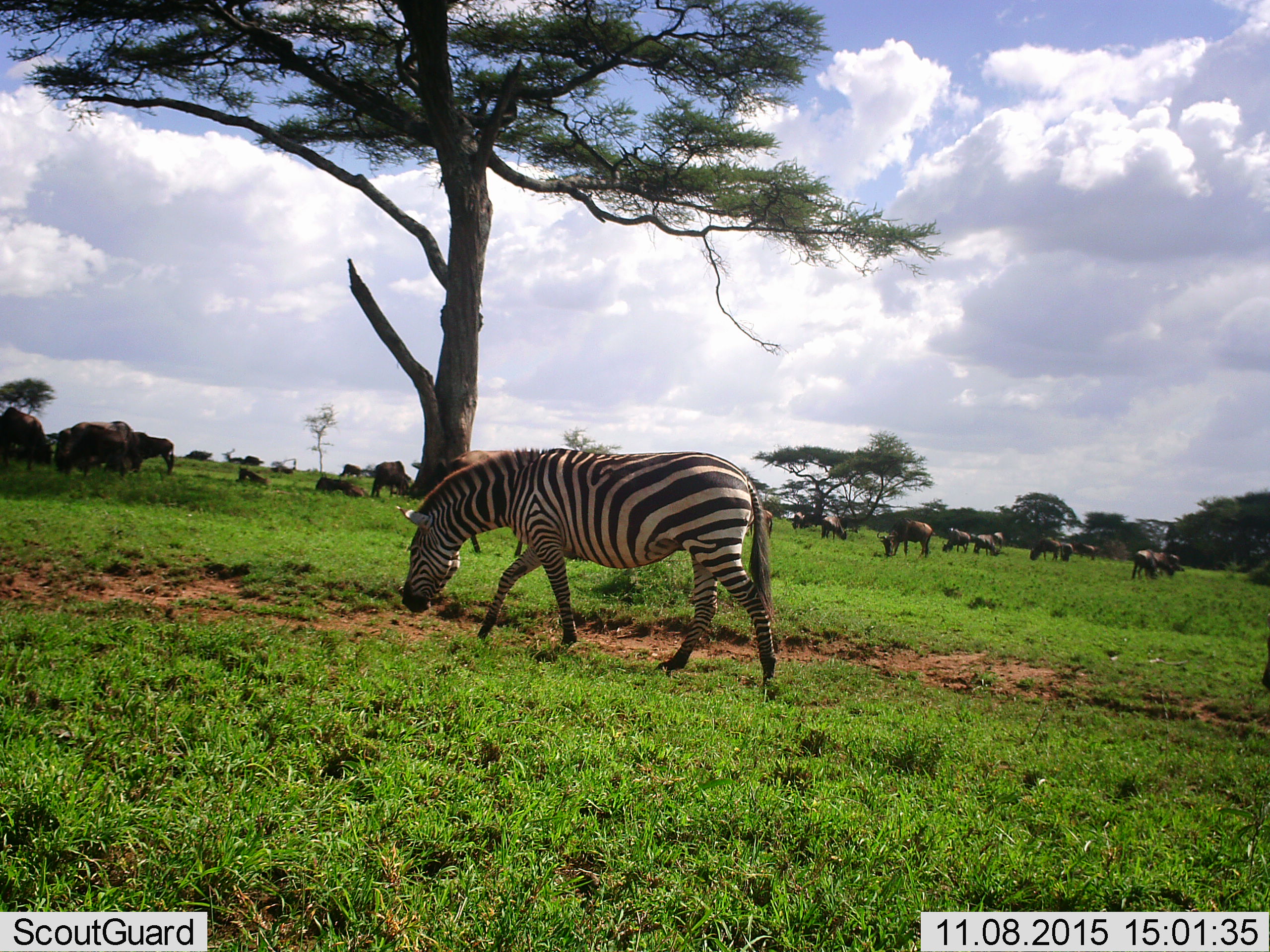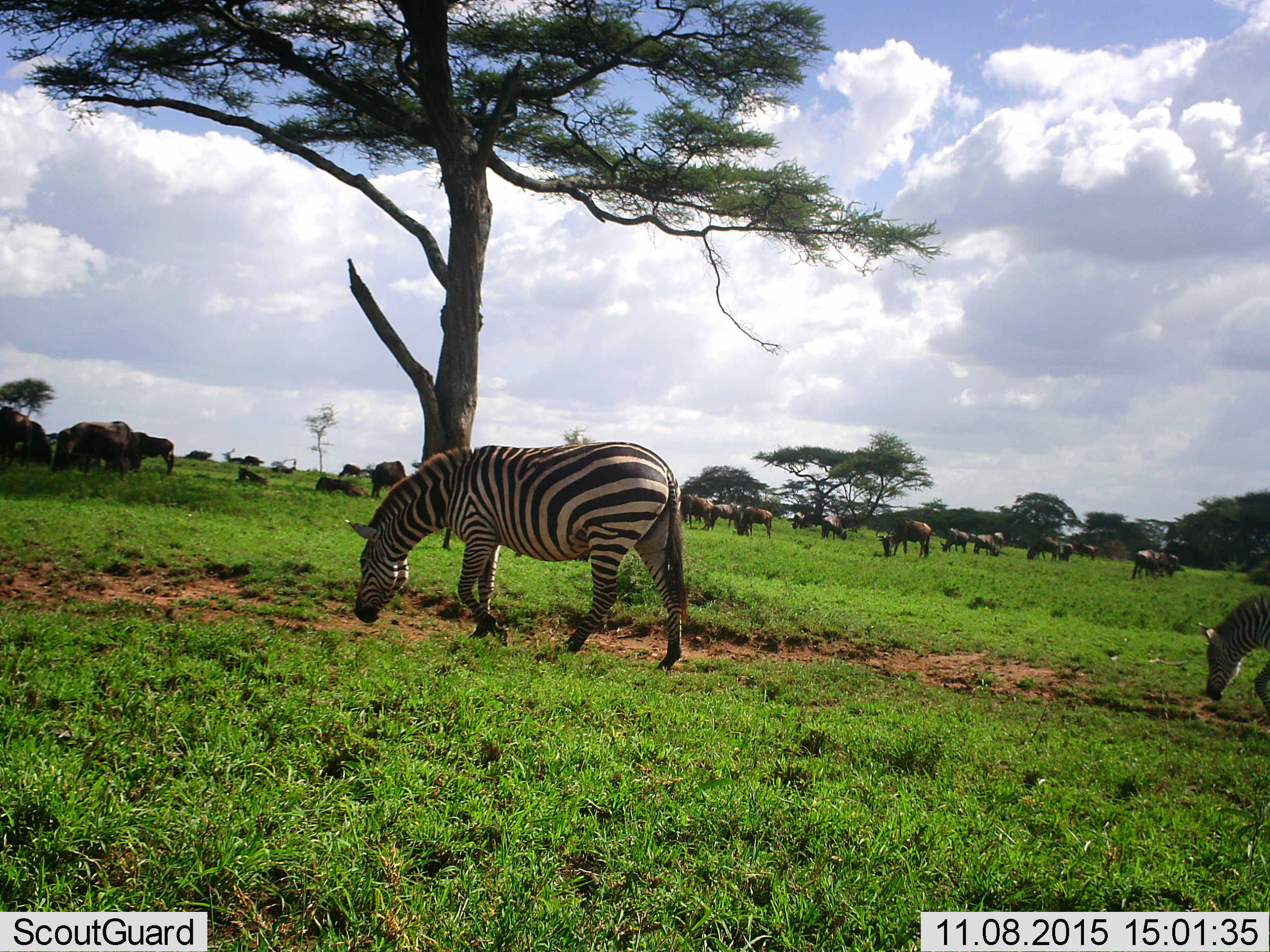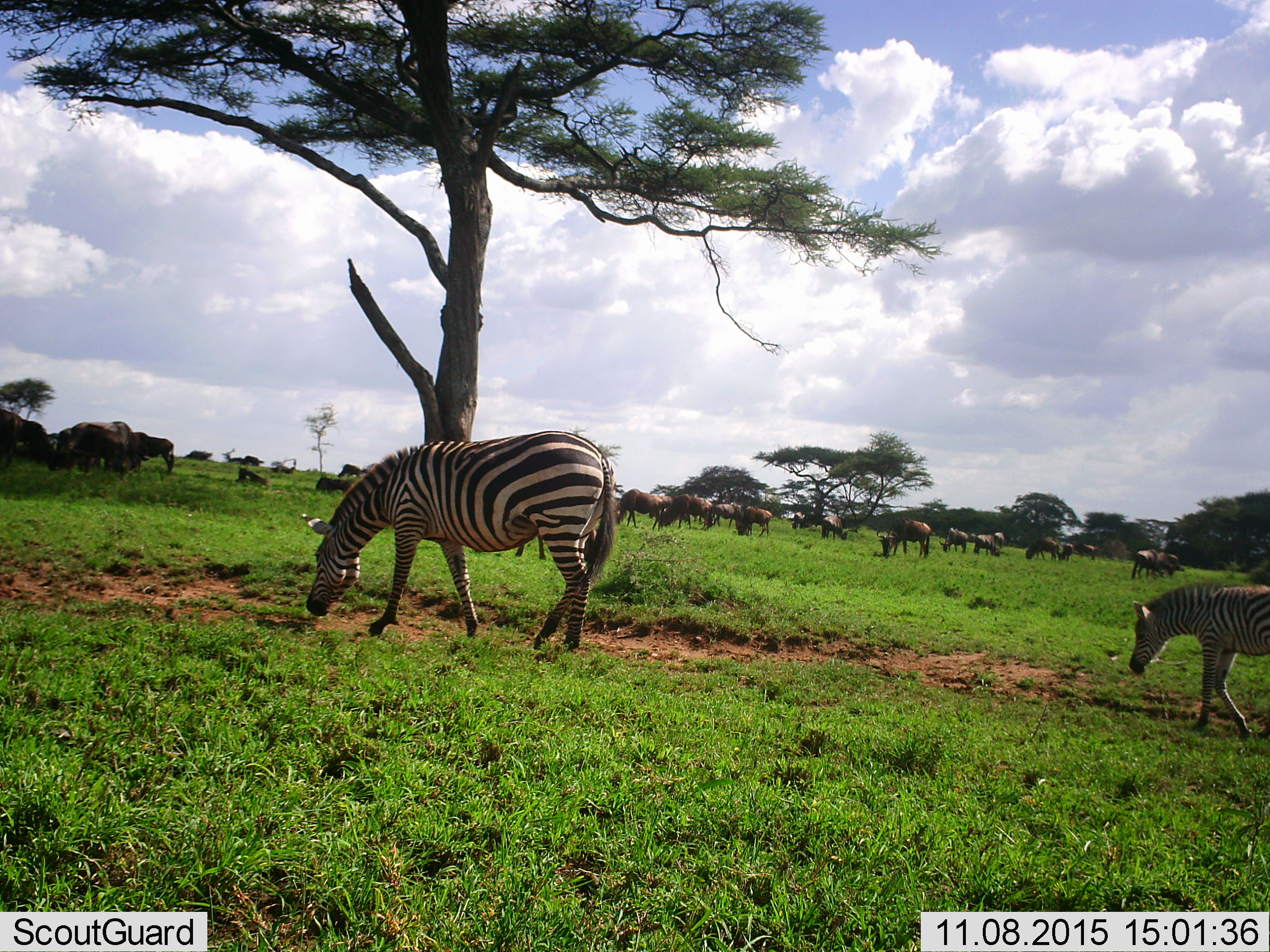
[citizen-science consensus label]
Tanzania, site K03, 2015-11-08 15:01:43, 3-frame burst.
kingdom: Animalia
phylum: Chordata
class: Mammalia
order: Artiodactyla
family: Bovidae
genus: Connochaetes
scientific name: Connochaetes taurinus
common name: blue wildebeest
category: wildebeest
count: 11-50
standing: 67%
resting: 33%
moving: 33%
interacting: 0%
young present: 0%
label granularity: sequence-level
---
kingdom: Animalia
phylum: Chordata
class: Mammalia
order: Perissodactyla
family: Equidae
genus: Equus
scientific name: Equus quagga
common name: plains zebra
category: zebra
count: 2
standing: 11%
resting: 0%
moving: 78%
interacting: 0%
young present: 33%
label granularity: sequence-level